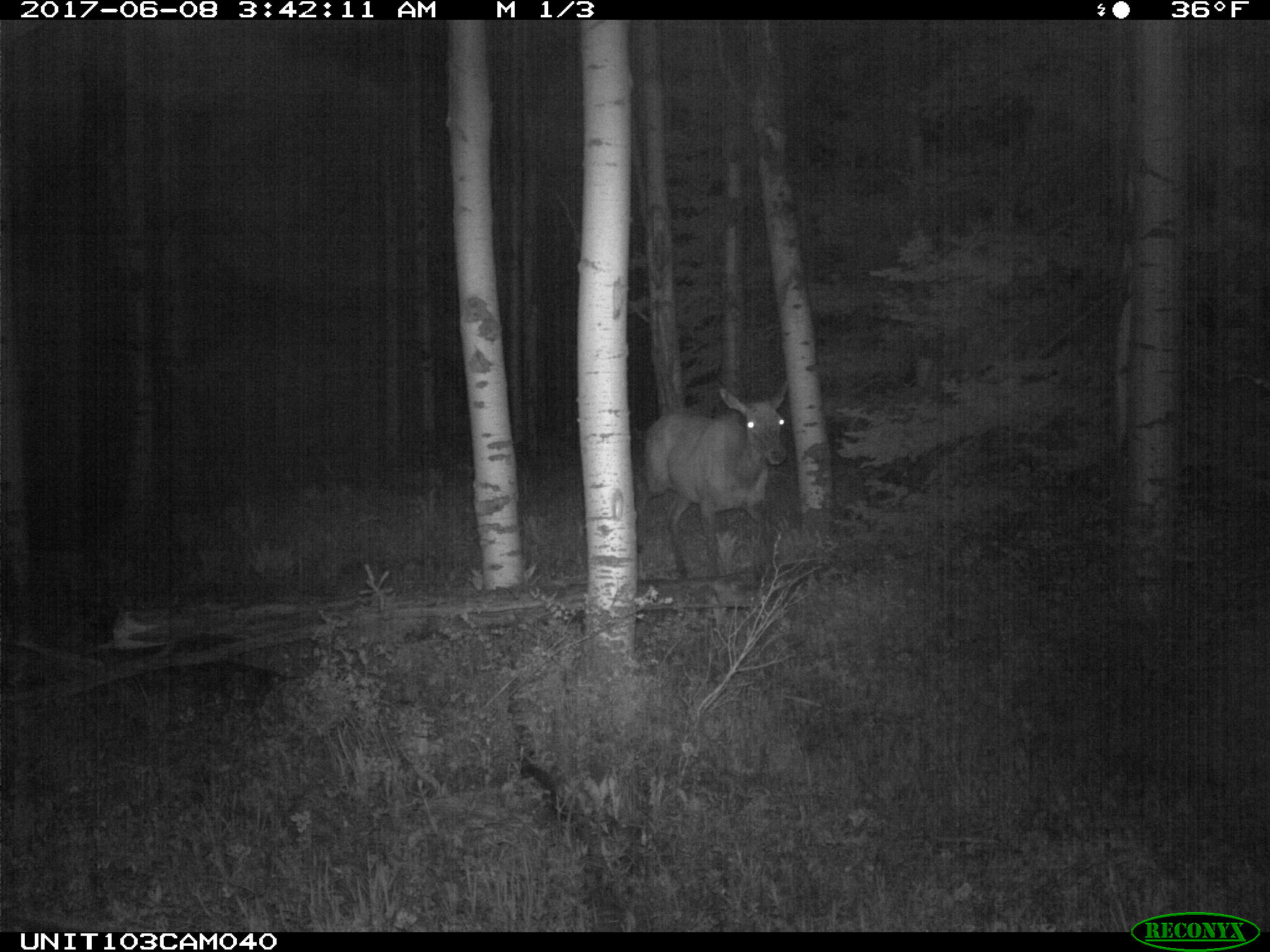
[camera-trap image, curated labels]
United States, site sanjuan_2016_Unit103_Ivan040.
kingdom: Animalia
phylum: Chordata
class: Mammalia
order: Artiodactyla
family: Cervidae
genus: Cervus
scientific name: Cervus elaphus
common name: red deer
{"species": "Cervus elaphus (red deer)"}